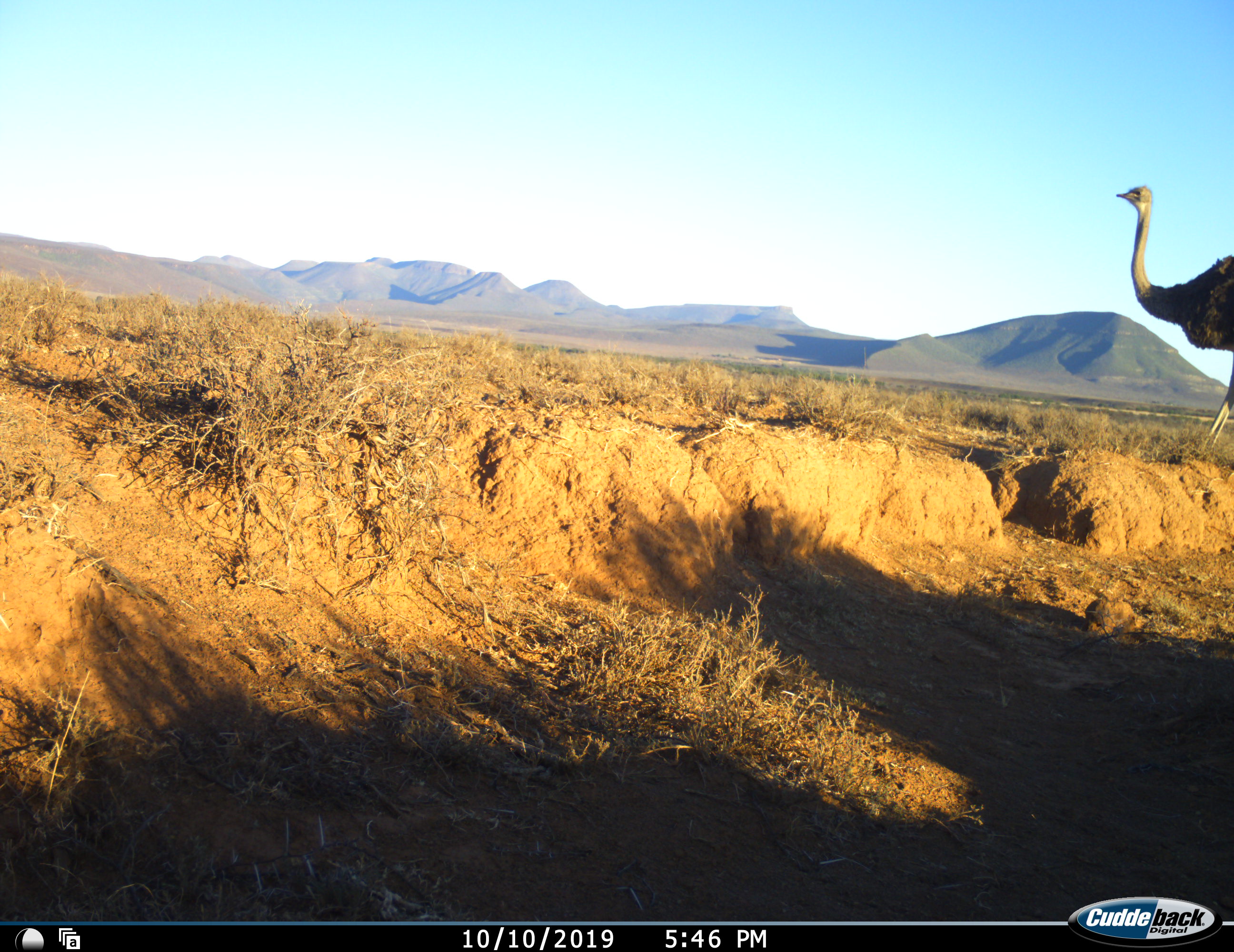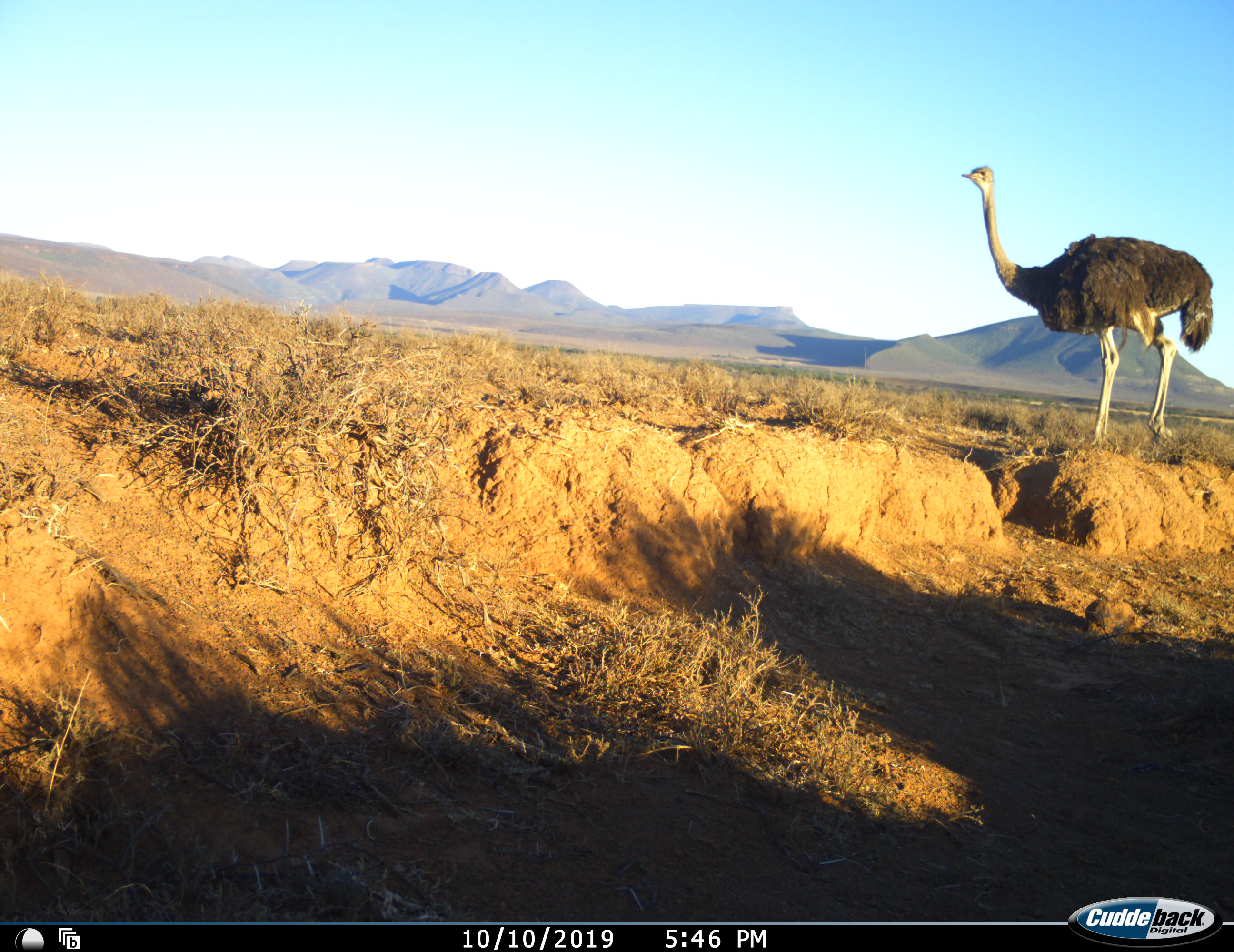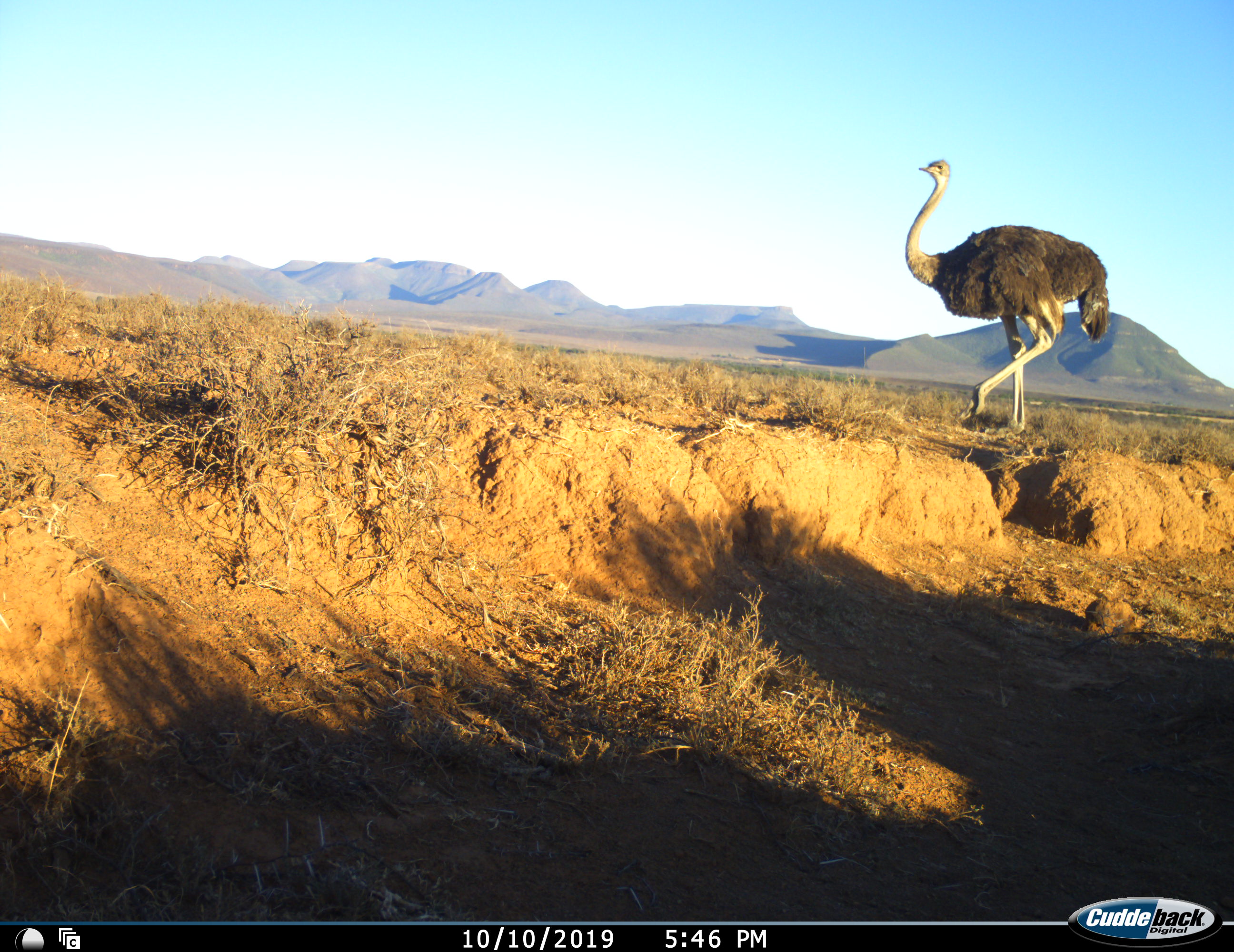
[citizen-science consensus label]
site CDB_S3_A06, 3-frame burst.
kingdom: Animalia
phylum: Chordata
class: Aves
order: Struthioniformes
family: Struthionidae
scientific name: Struthionidae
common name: ostrich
Ostrich (Struthionidae), count 1. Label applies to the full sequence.